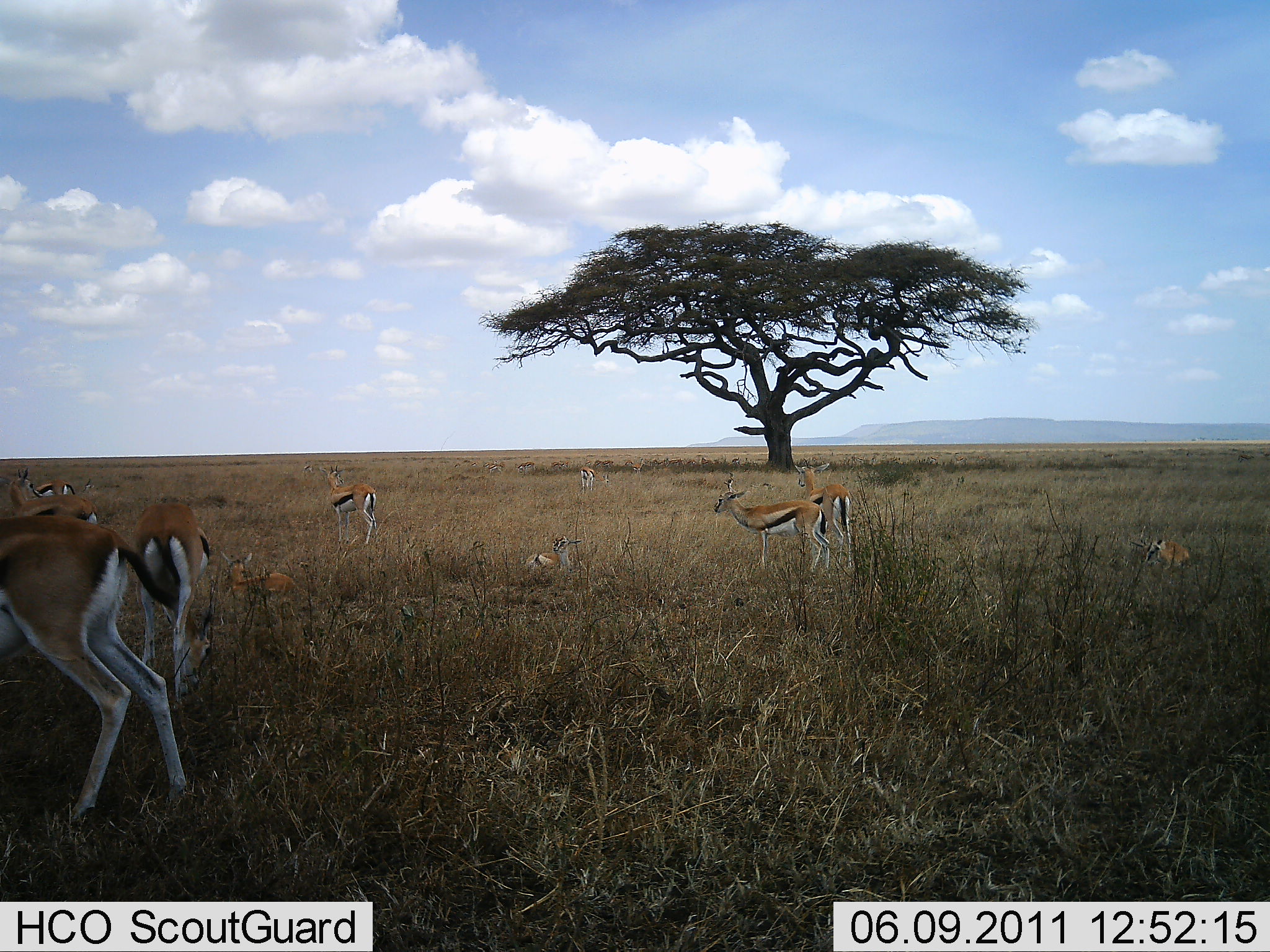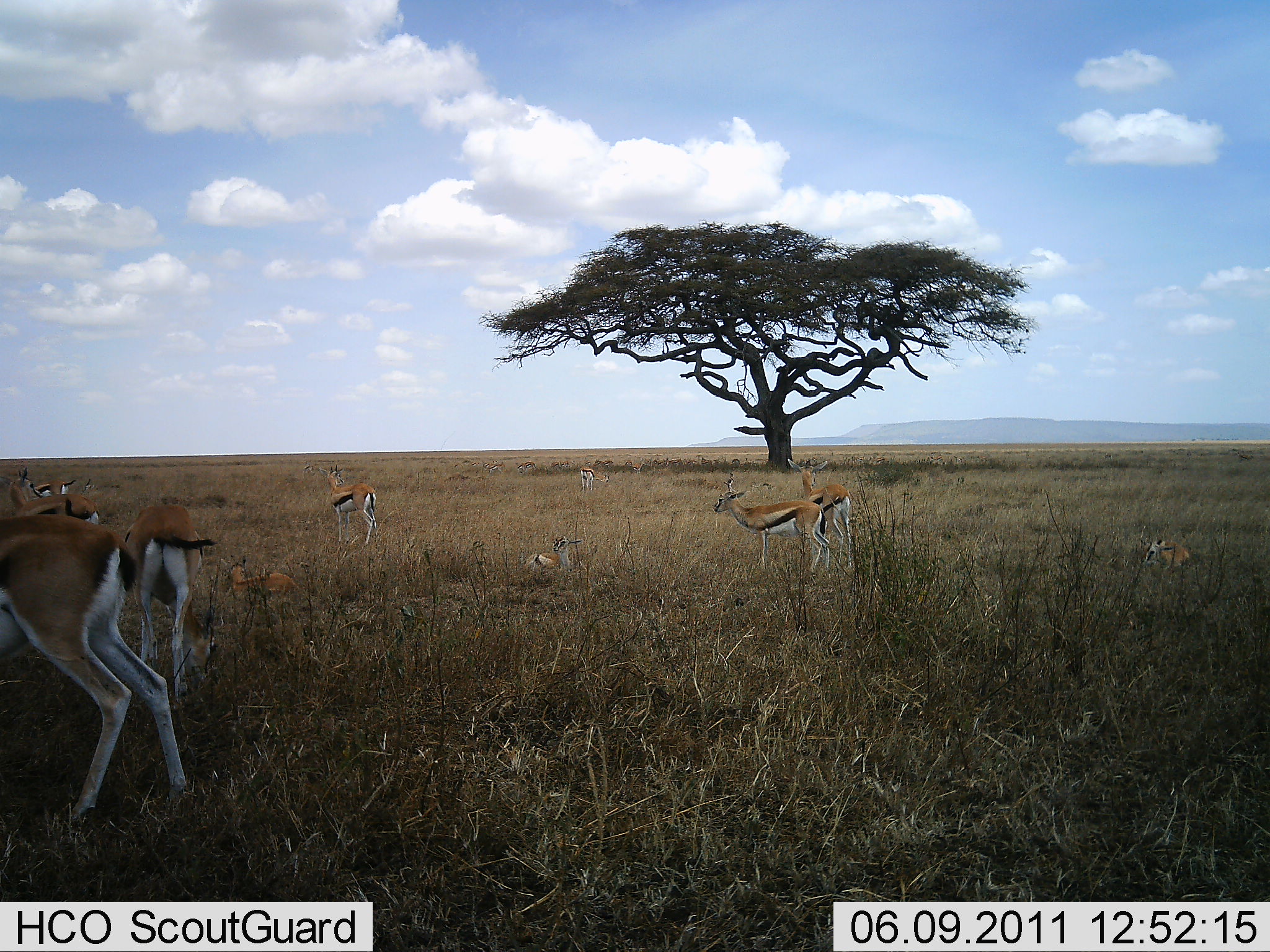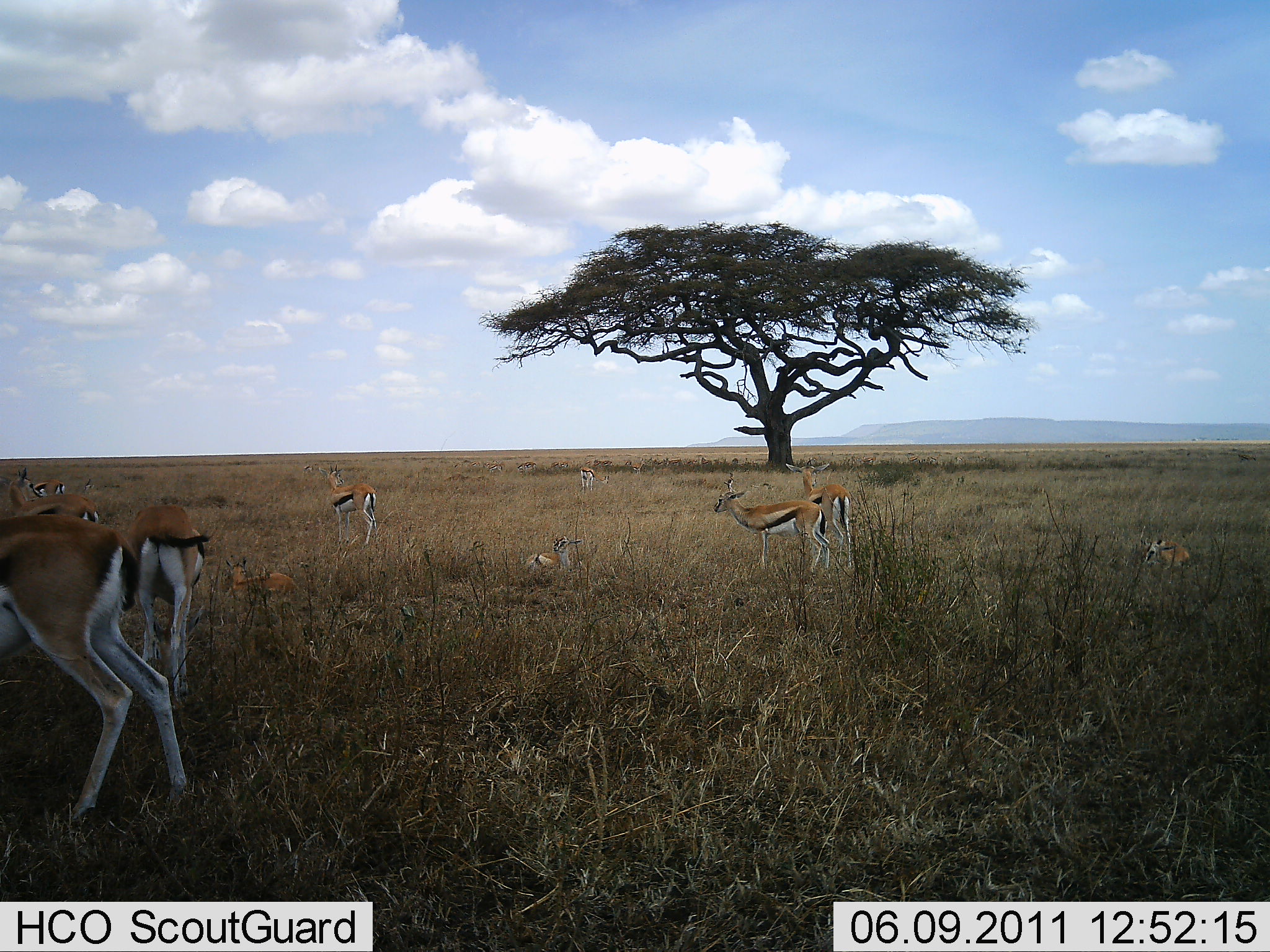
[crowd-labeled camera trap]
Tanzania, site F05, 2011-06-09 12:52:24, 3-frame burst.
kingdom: Animalia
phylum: Chordata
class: Mammalia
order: Artiodactyla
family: Bovidae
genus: Eudorcas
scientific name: Eudorcas thomsonii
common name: thomson's gazelle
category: gazellethomsons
Gazellethomsons (thomson's gazelle) (Eudorcas thomsonii), count 11-50. Behavior (volunteer vote fractions): standing 100%, resting 79%, moving 7%, interacting 7%. Young present (vote fraction): 43%. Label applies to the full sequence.